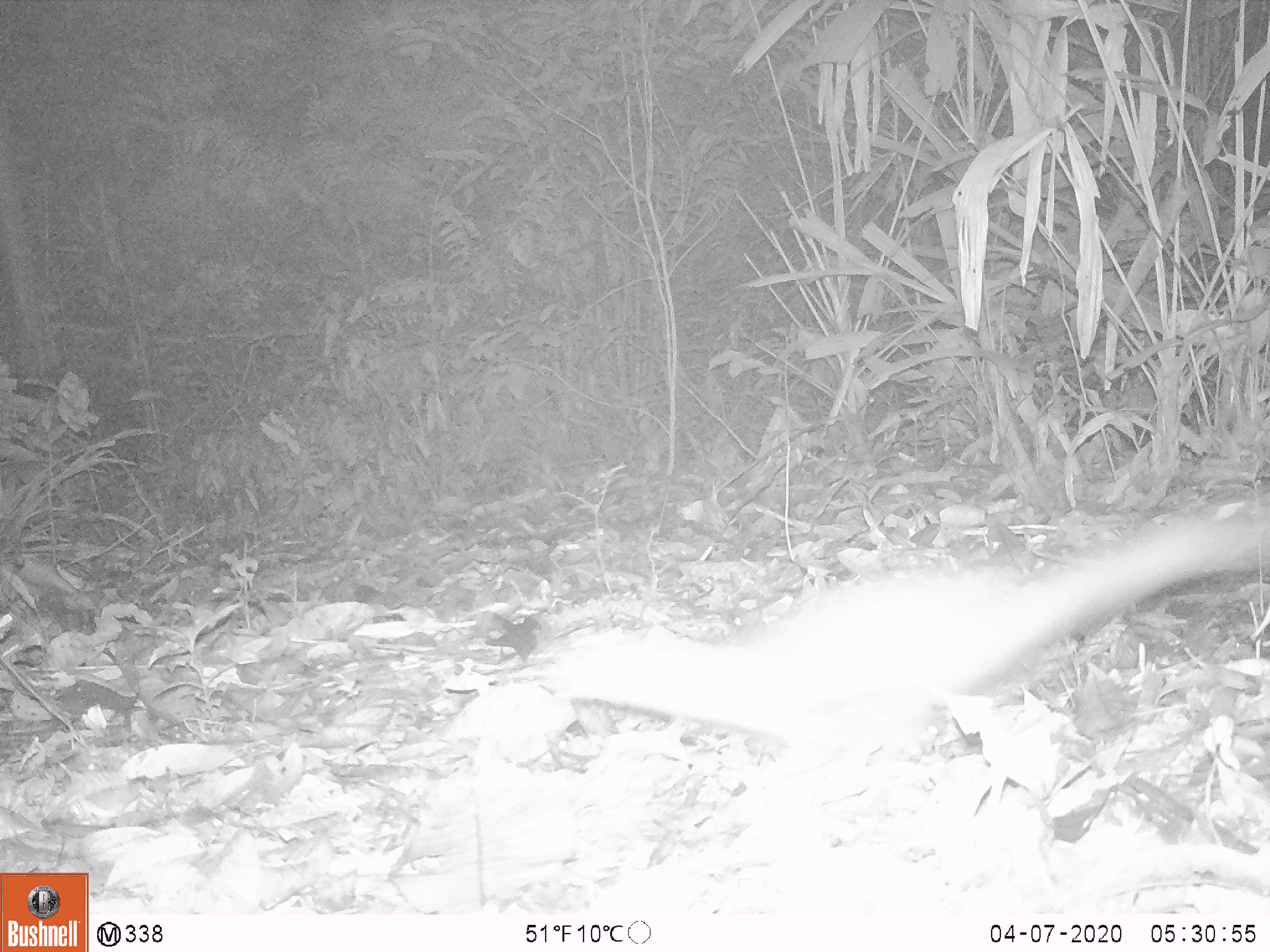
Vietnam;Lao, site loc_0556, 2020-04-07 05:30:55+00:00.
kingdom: Animalia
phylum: Chordata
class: Mammalia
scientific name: Mammalia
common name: mammal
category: unidentified small mammal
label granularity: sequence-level